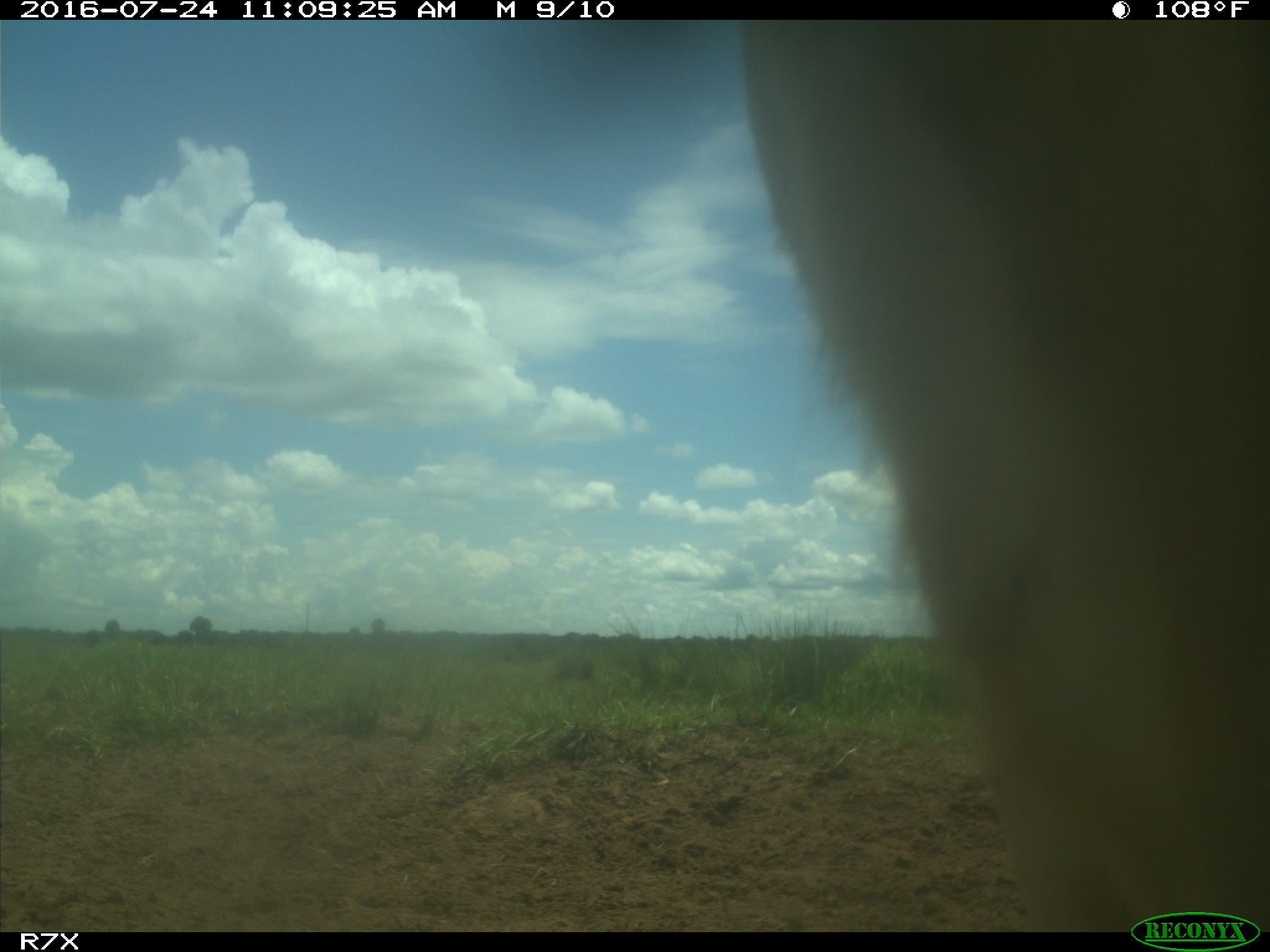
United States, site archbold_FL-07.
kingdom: Animalia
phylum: Chordata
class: Mammalia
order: Artiodactyla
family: Bovidae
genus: Bos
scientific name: Bos taurus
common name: domestic cow